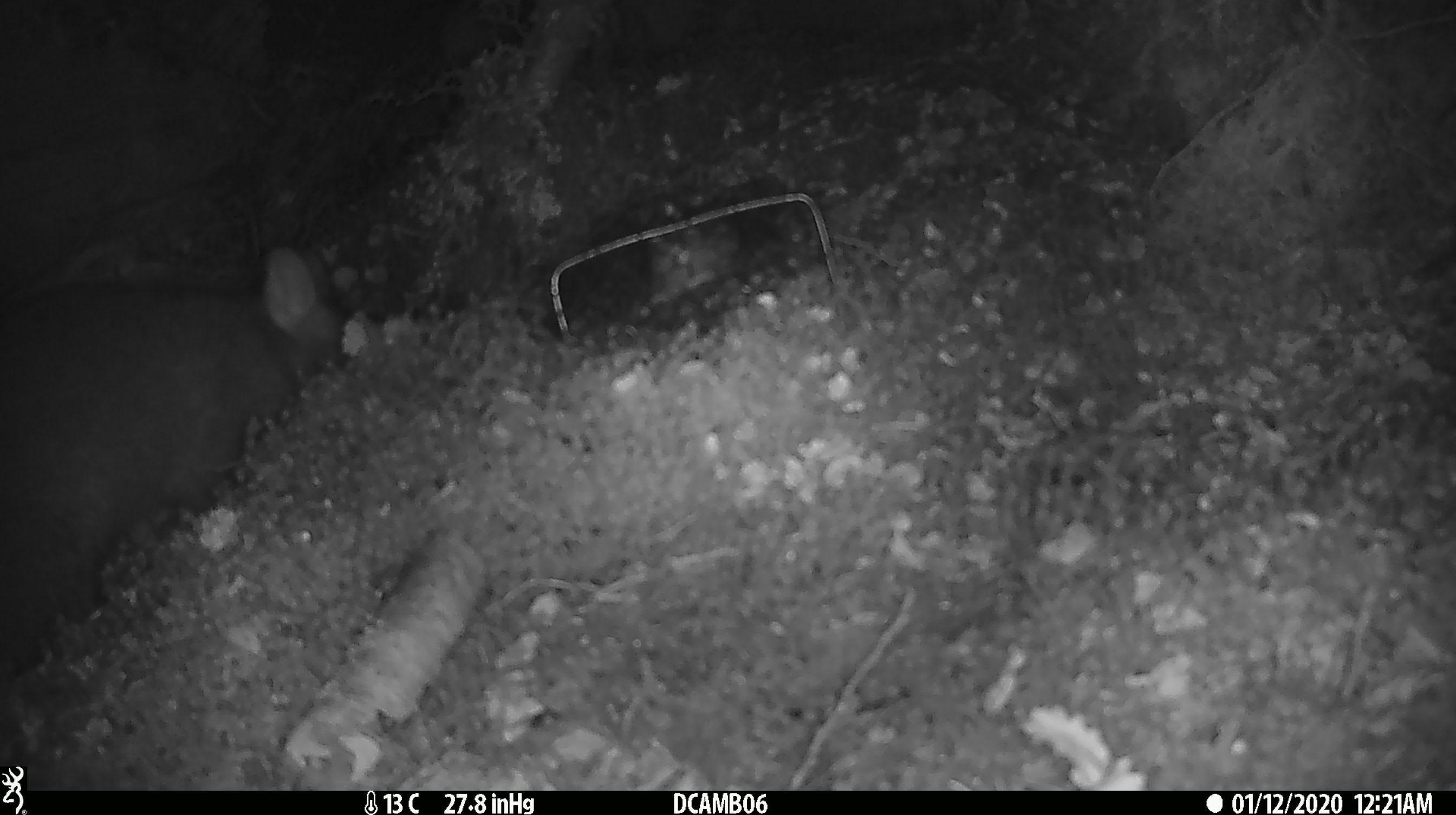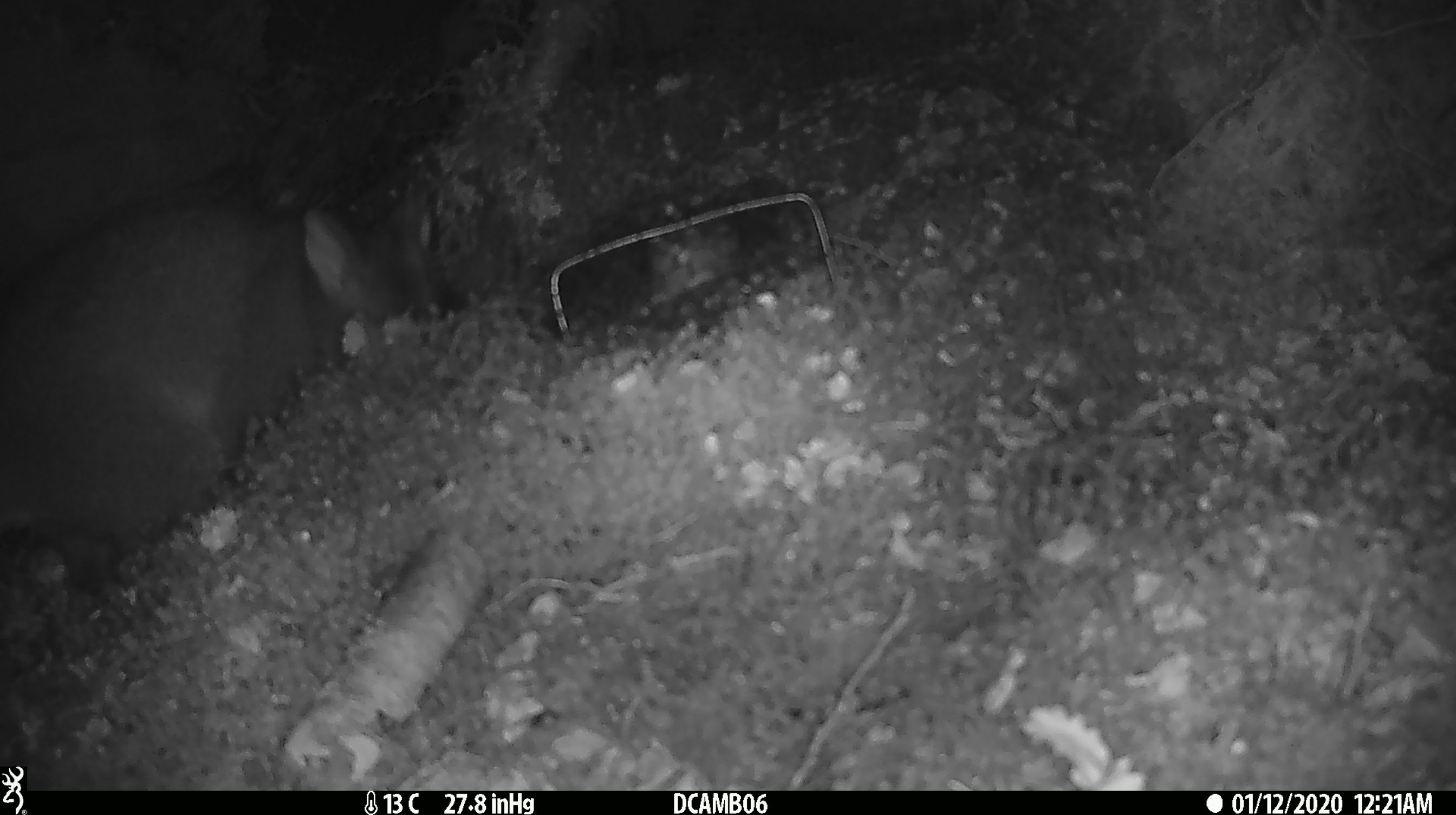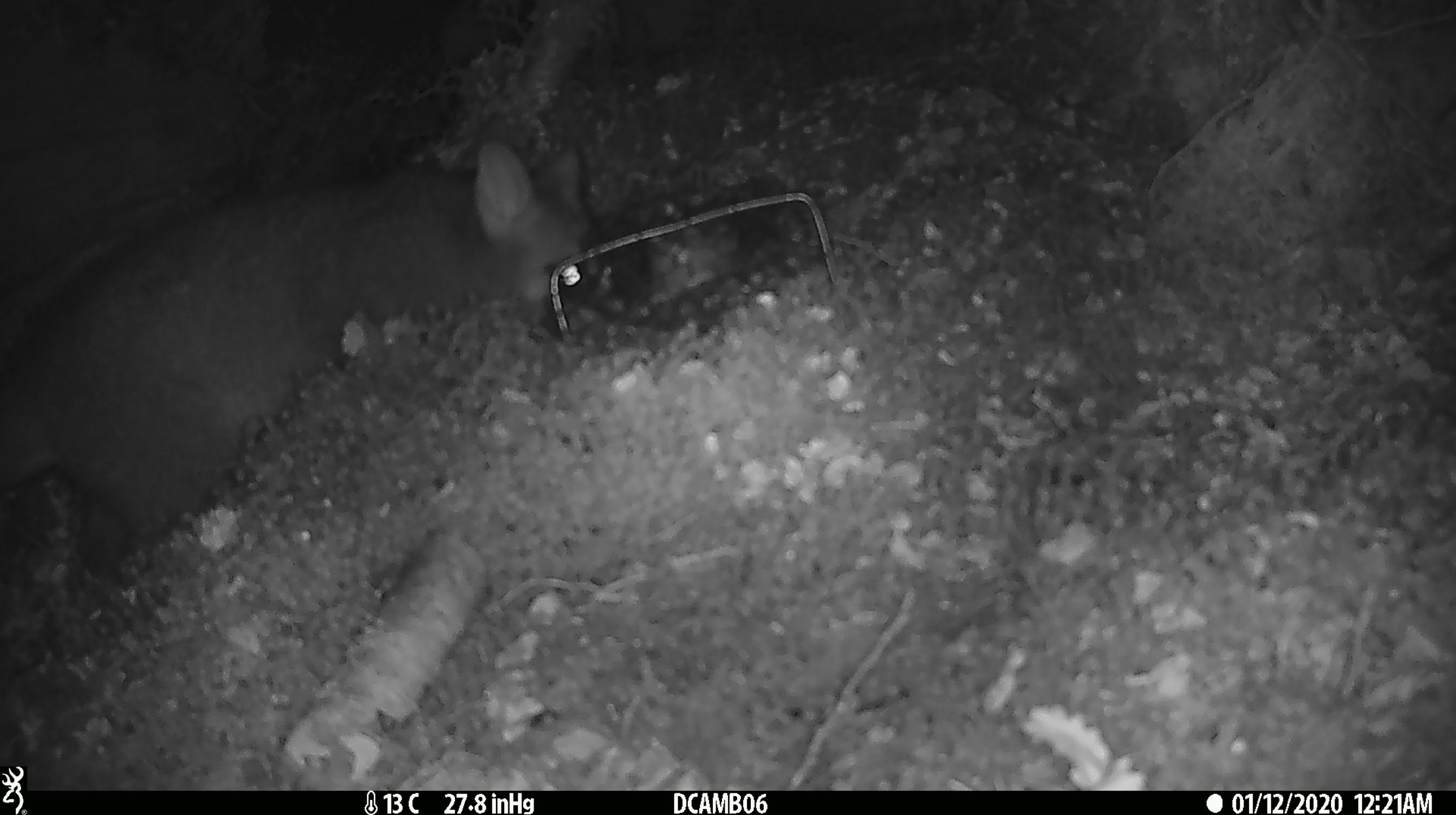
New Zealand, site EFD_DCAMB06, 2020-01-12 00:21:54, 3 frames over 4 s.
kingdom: Animalia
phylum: Chordata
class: Mammalia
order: Diprotodontia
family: Phalangeridae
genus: Trichosurus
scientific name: Trichosurus vulpecula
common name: common brushtail possum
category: possum